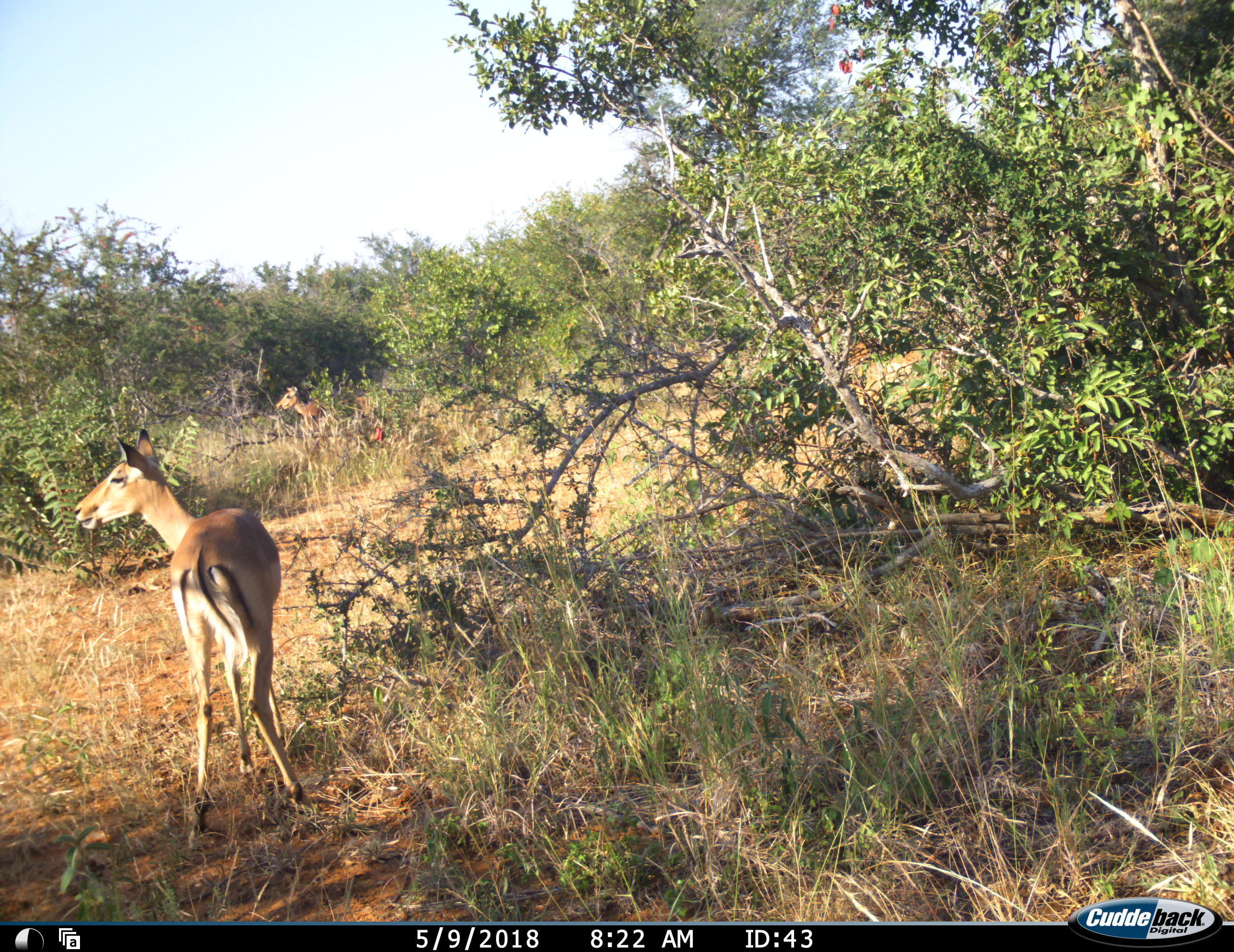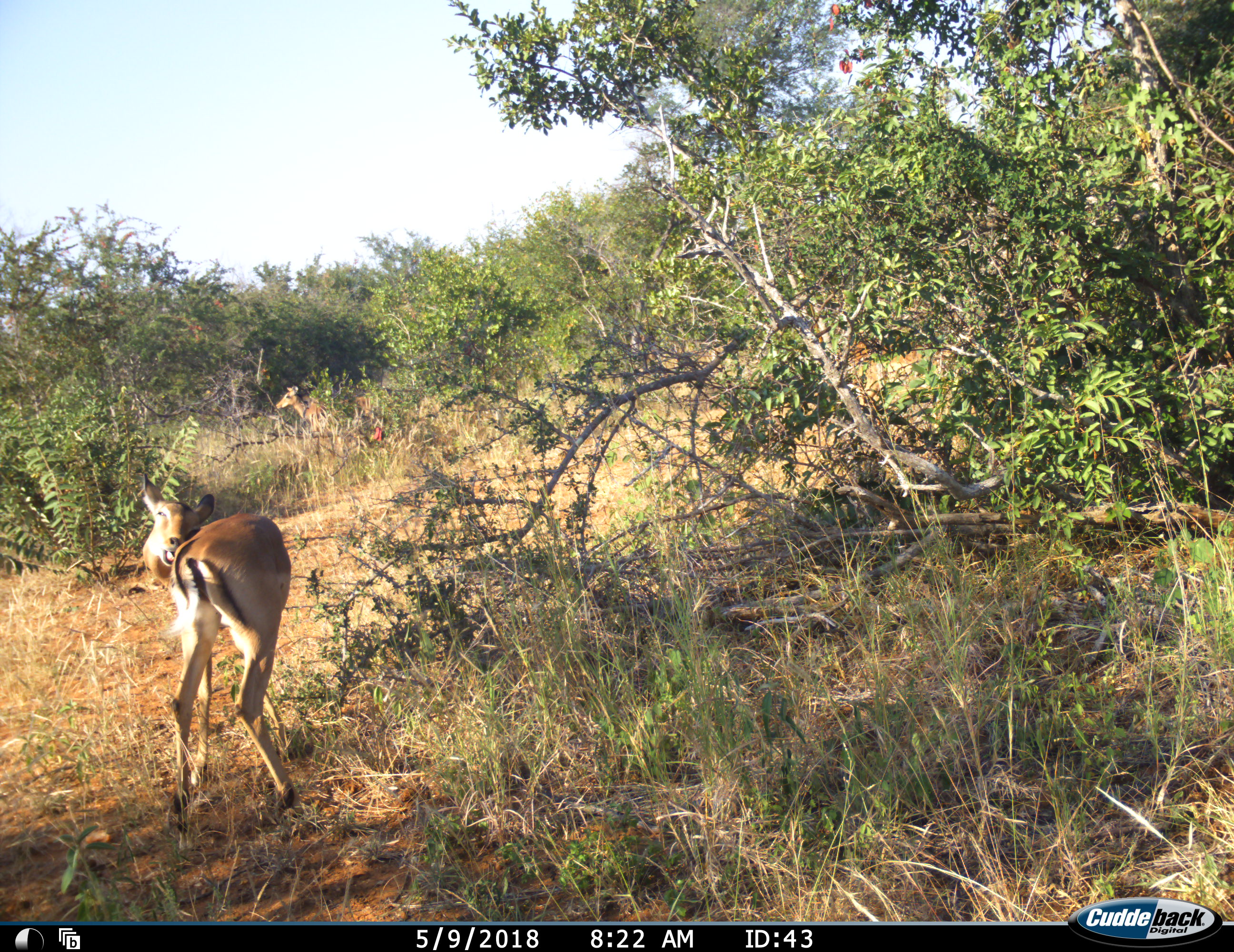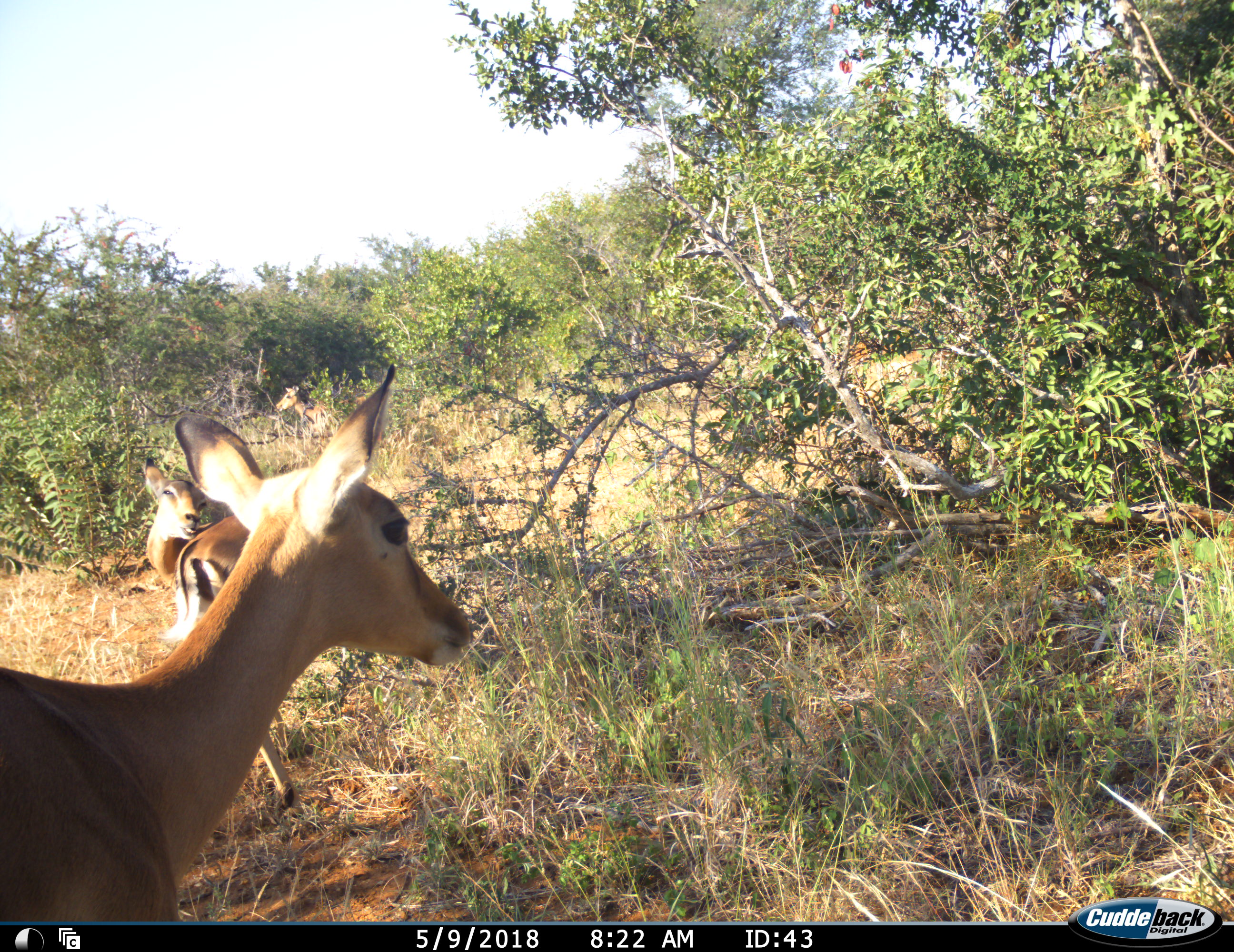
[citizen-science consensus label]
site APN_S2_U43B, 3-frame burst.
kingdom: Animalia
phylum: Chordata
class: Mammalia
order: Artiodactyla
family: Bovidae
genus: Aepyceros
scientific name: Aepyceros melampus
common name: impala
Impala (Aepyceros melampus), count 3. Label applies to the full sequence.